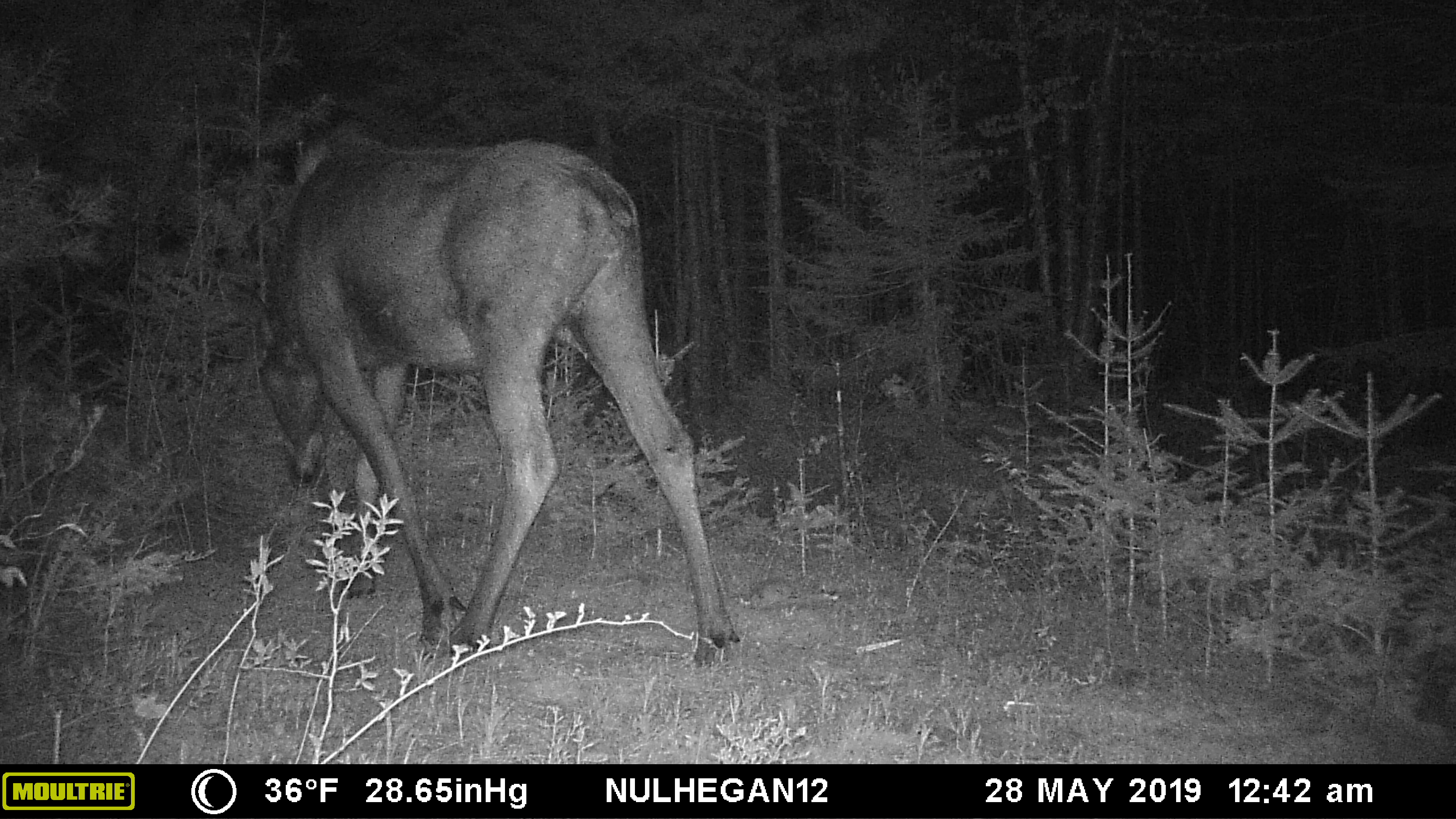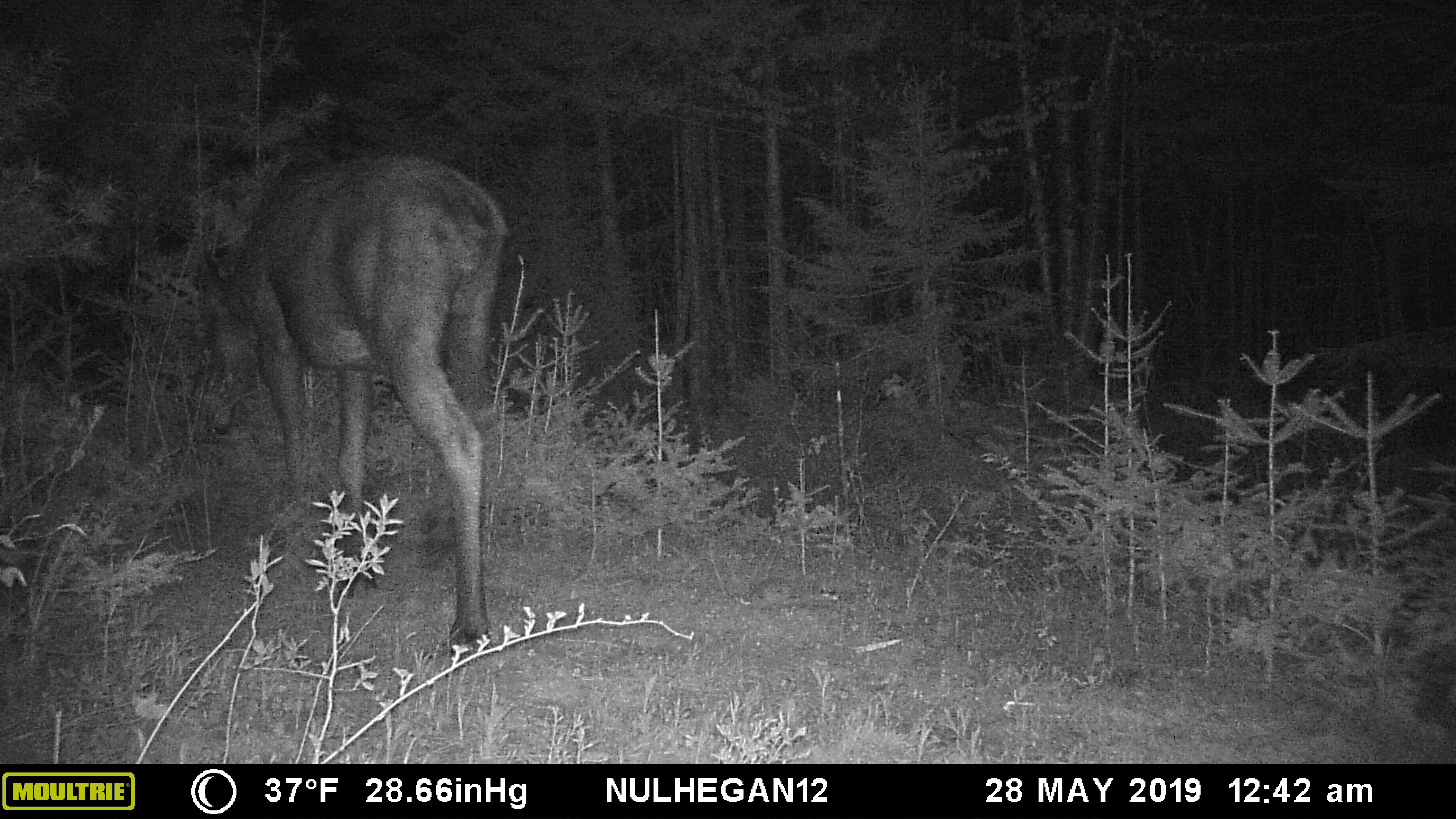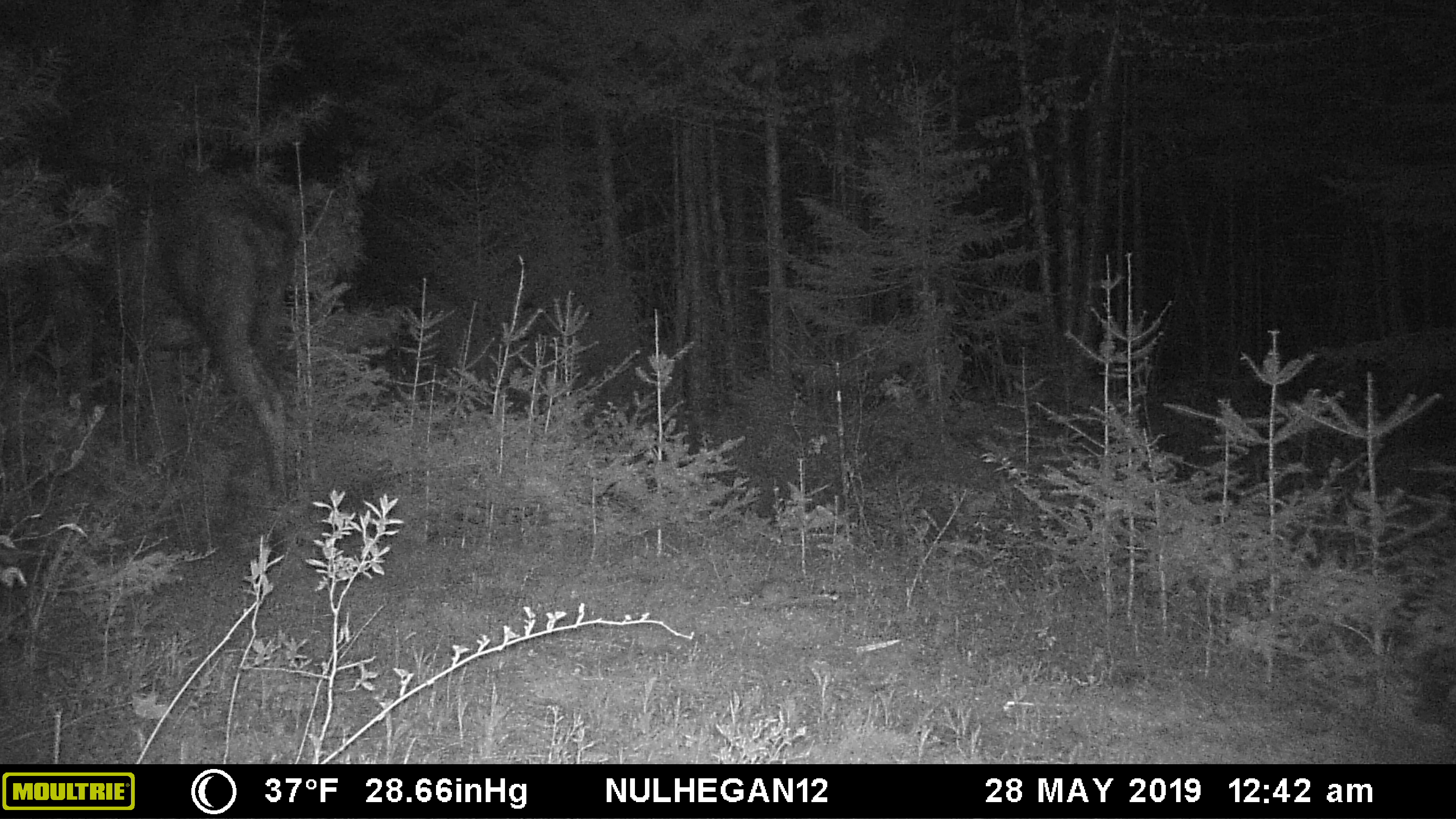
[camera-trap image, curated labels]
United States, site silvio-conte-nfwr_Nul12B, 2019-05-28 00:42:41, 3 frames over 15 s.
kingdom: Animalia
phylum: Chordata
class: Mammalia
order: Artiodactyla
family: Cervidae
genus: Alces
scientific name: Alces alces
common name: moose